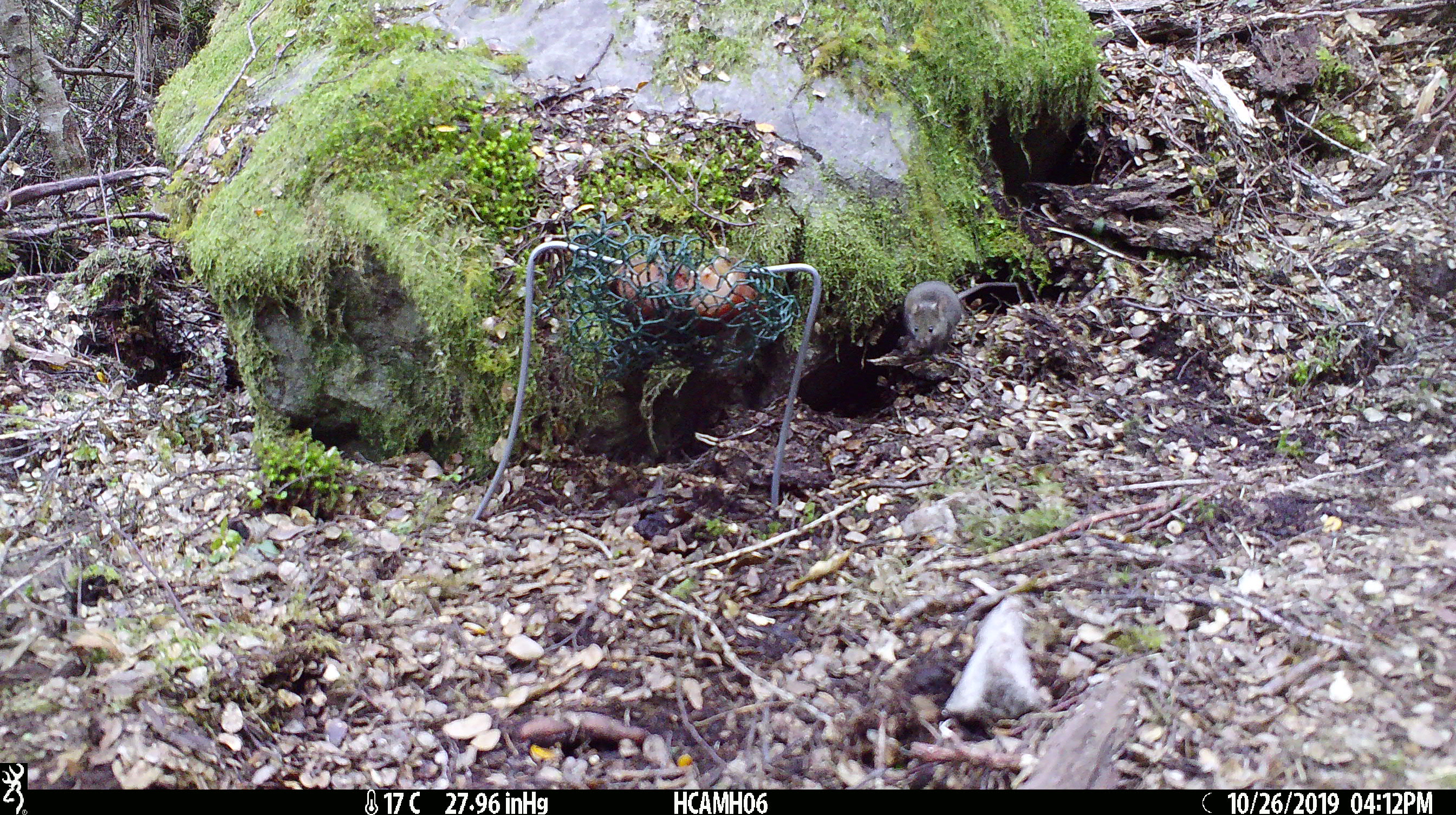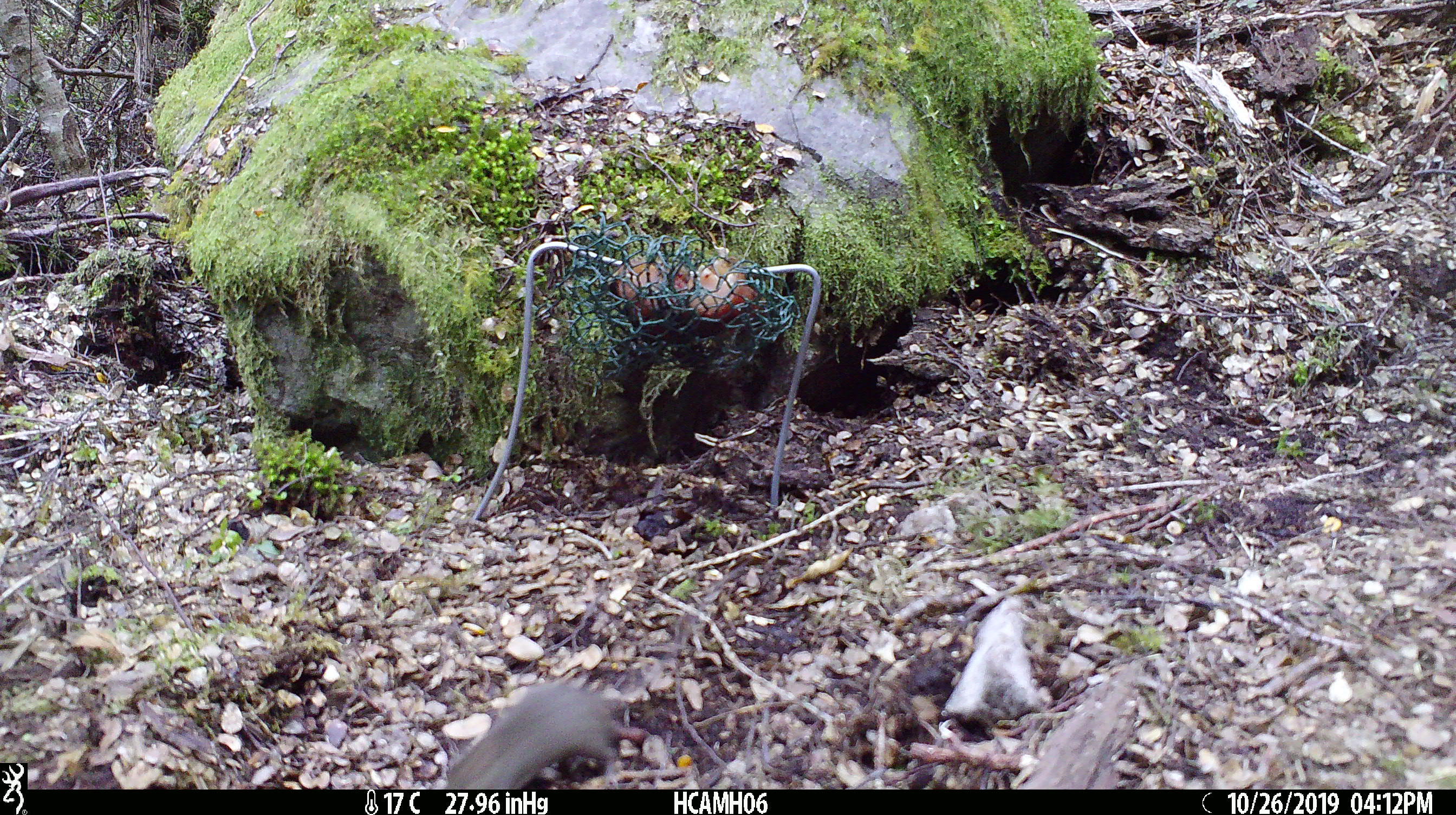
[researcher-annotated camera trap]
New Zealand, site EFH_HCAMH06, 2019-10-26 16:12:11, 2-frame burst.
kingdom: Animalia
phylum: Chordata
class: Mammalia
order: Rodentia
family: Muridae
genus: Mus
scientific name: Mus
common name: mouse